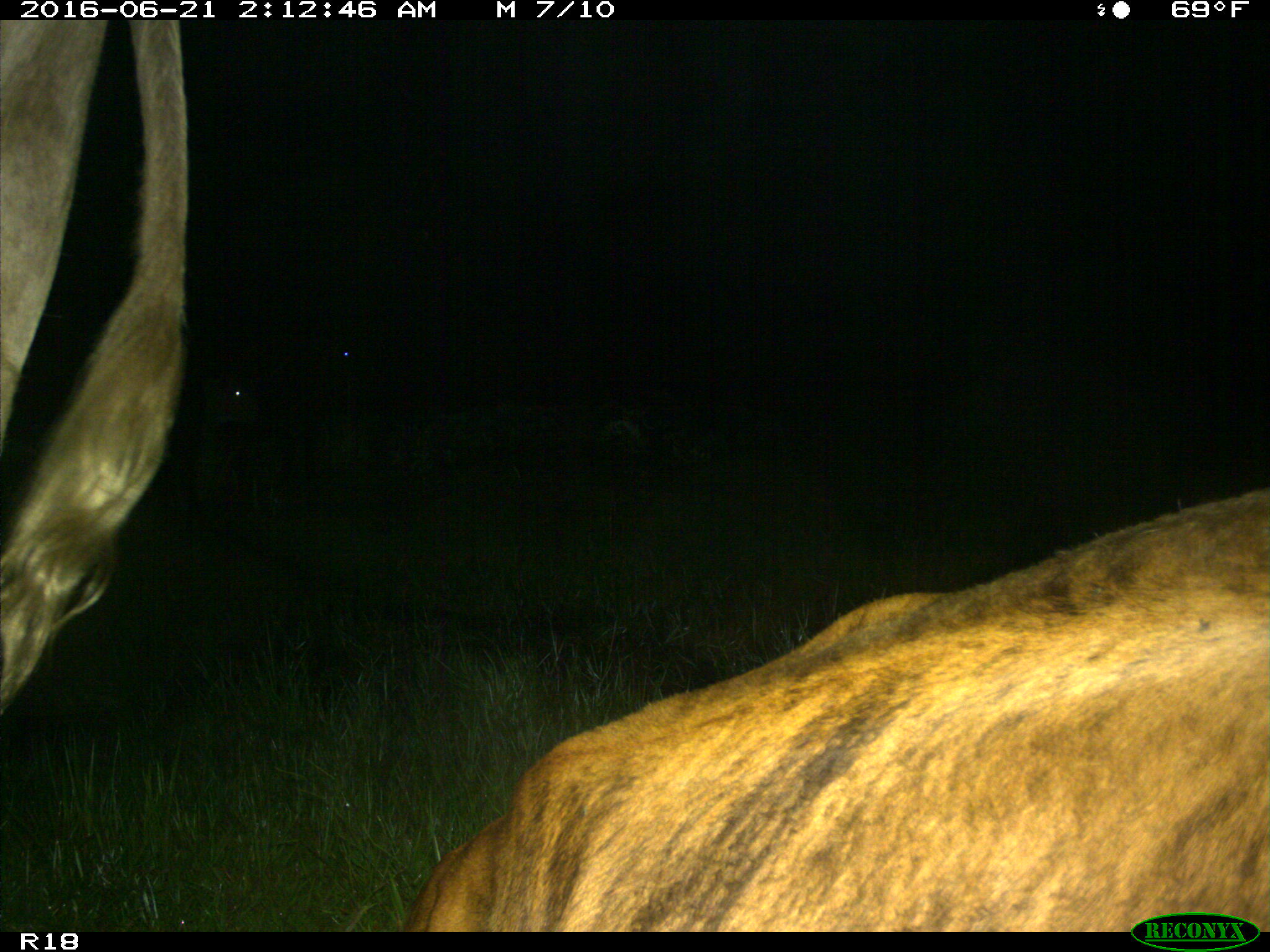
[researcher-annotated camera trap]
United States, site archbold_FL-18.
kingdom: Animalia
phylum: Chordata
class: Mammalia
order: Artiodactyla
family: Bovidae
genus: Bos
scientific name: Bos taurus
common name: domestic cow